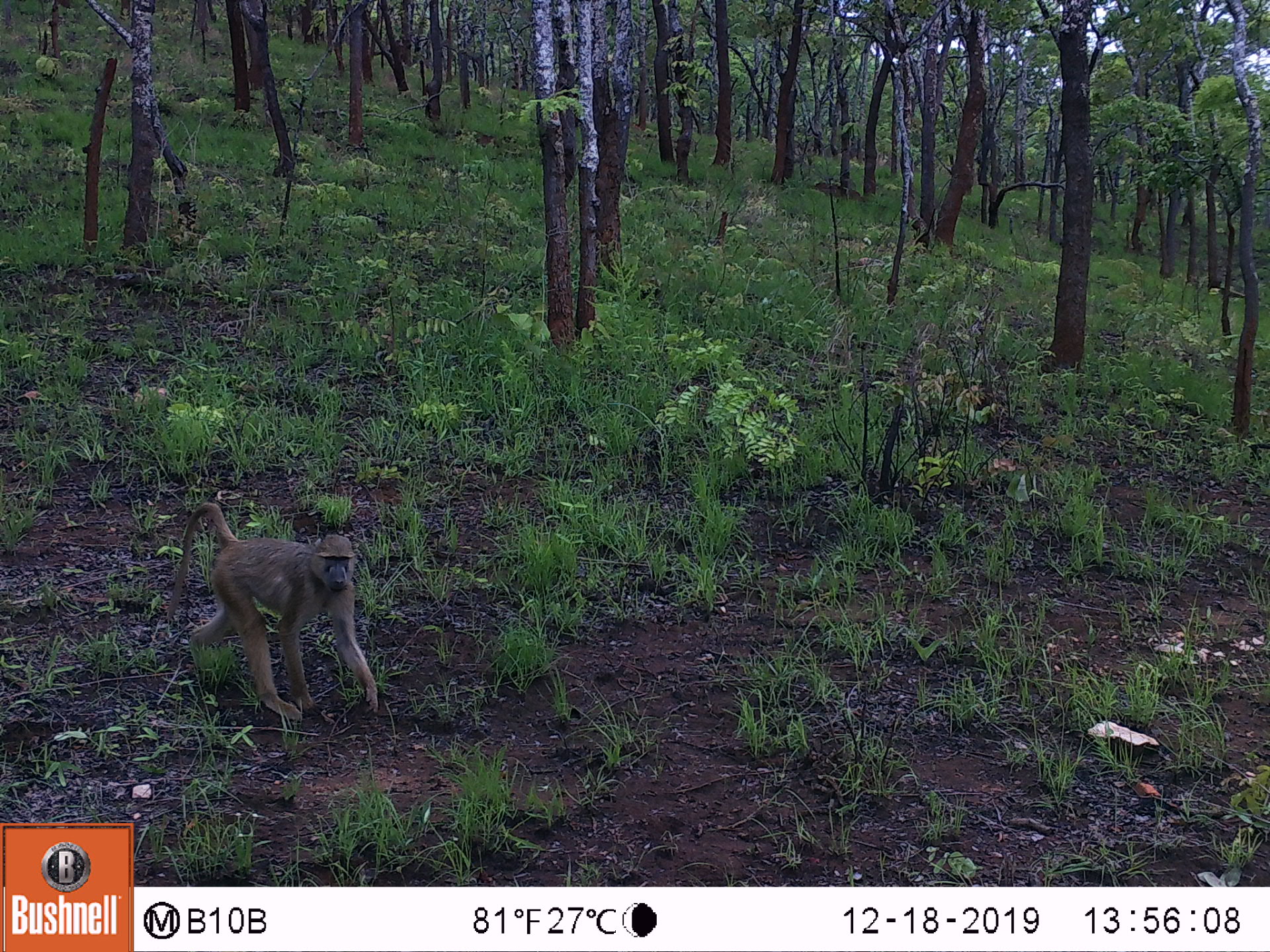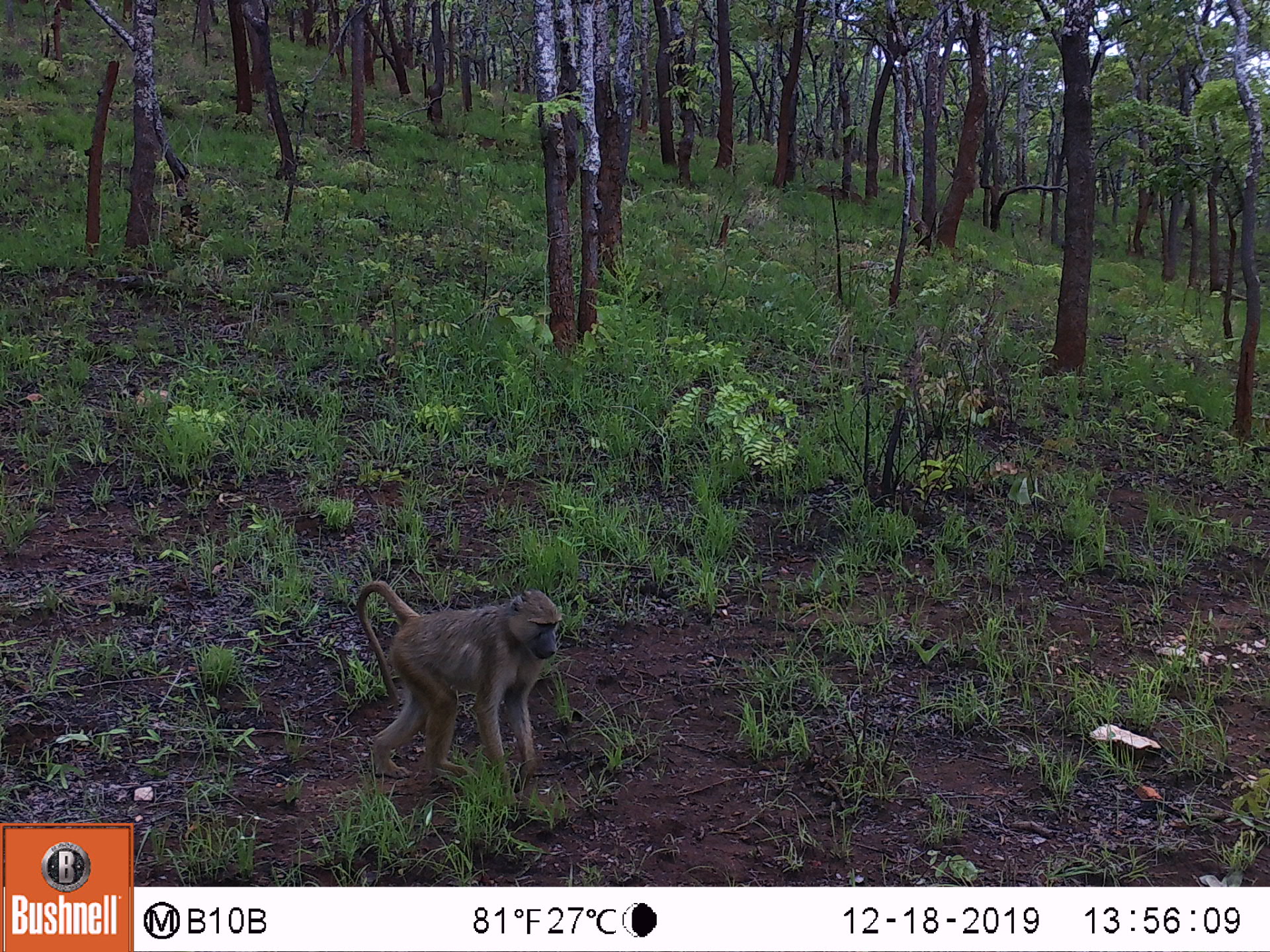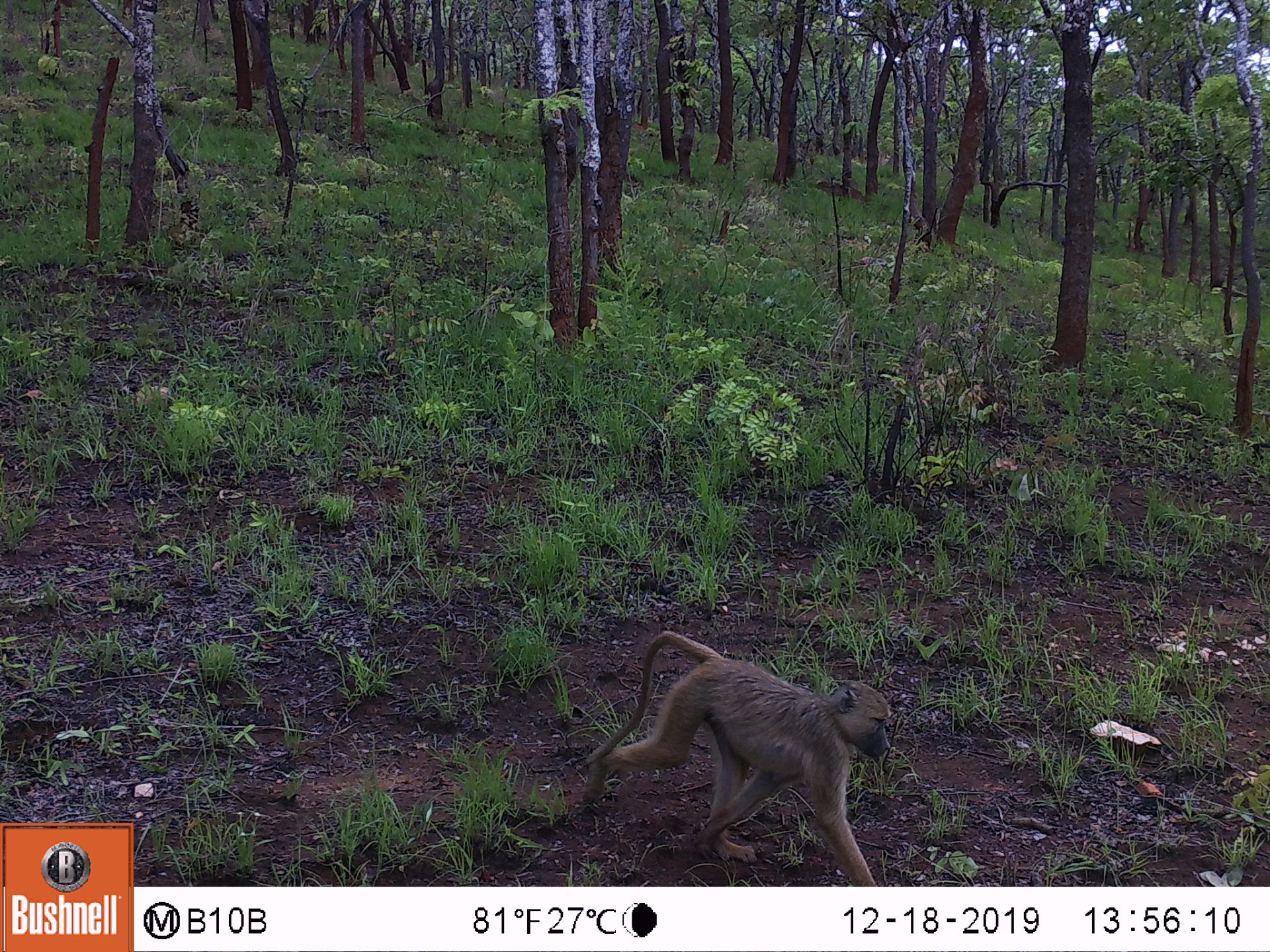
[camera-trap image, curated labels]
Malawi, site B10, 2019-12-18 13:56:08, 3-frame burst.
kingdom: Animalia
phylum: Chordata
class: Mammalia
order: Primates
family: Cercopithecidae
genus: Papio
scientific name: Papio cynocephalus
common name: yellow baboon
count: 1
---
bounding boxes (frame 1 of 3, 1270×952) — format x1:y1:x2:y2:
yellow baboon: 165:496:381:727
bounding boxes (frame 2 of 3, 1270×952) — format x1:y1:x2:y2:
yellow baboon: 351:577:568:777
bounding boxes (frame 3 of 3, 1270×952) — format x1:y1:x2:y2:
yellow baboon: 582:621:892:882